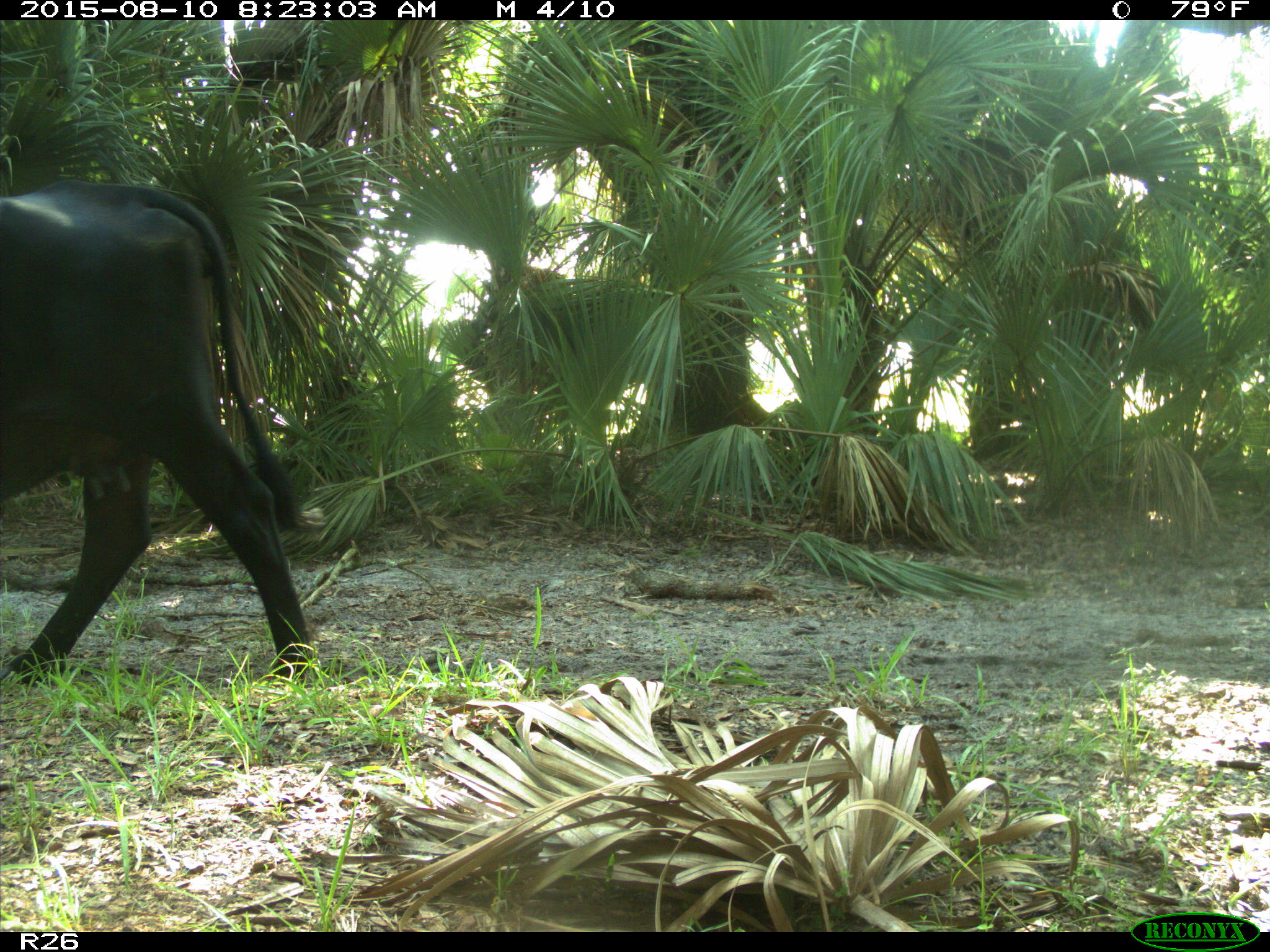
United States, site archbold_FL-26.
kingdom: Animalia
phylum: Chordata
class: Mammalia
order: Artiodactyla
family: Bovidae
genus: Bos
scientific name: Bos taurus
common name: domestic cow